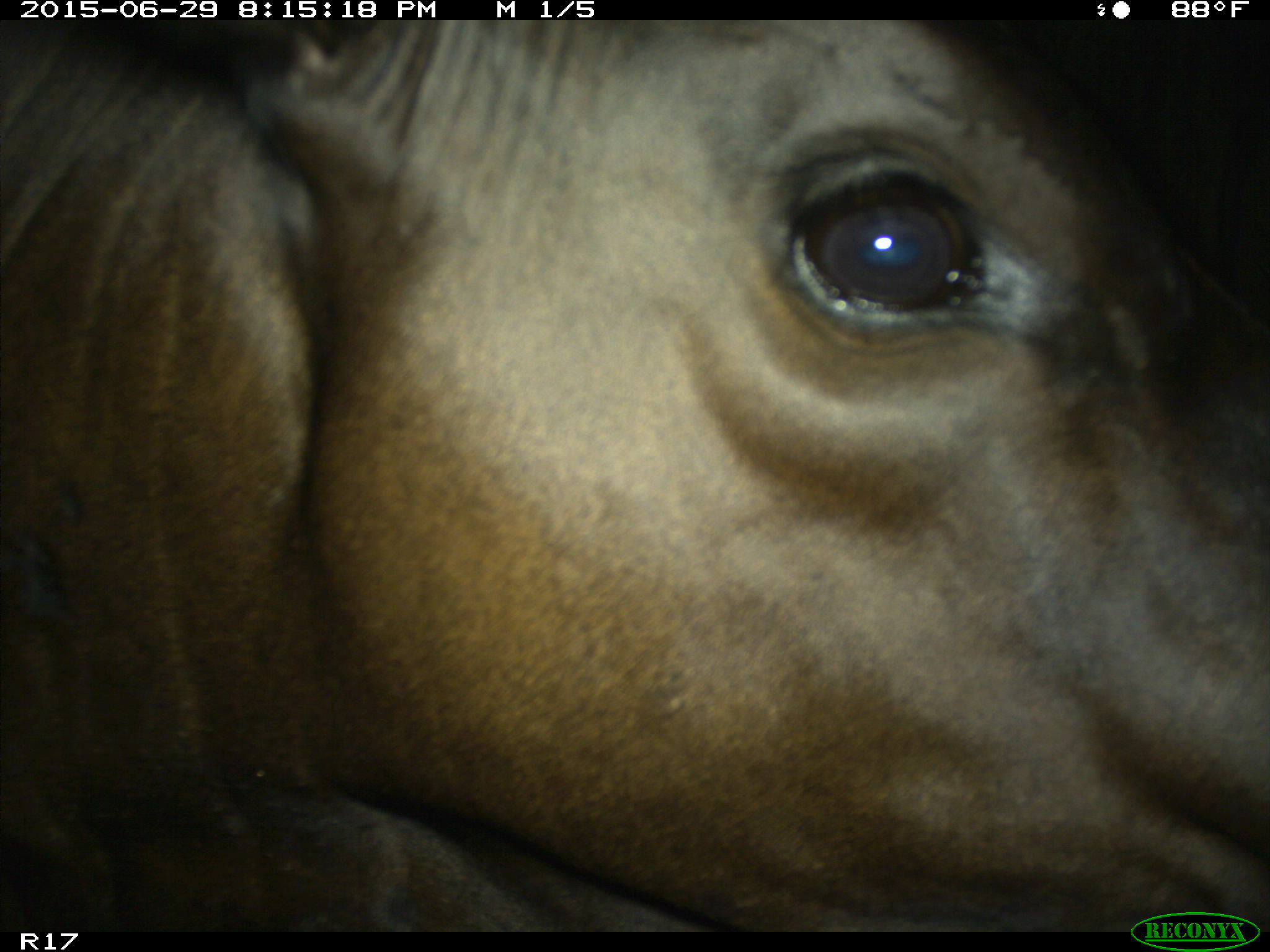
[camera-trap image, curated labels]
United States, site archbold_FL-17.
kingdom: Animalia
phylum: Chordata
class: Mammalia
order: Artiodactyla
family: Bovidae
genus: Bos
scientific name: Bos taurus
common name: domestic cow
Bos taurus (domestic cow).